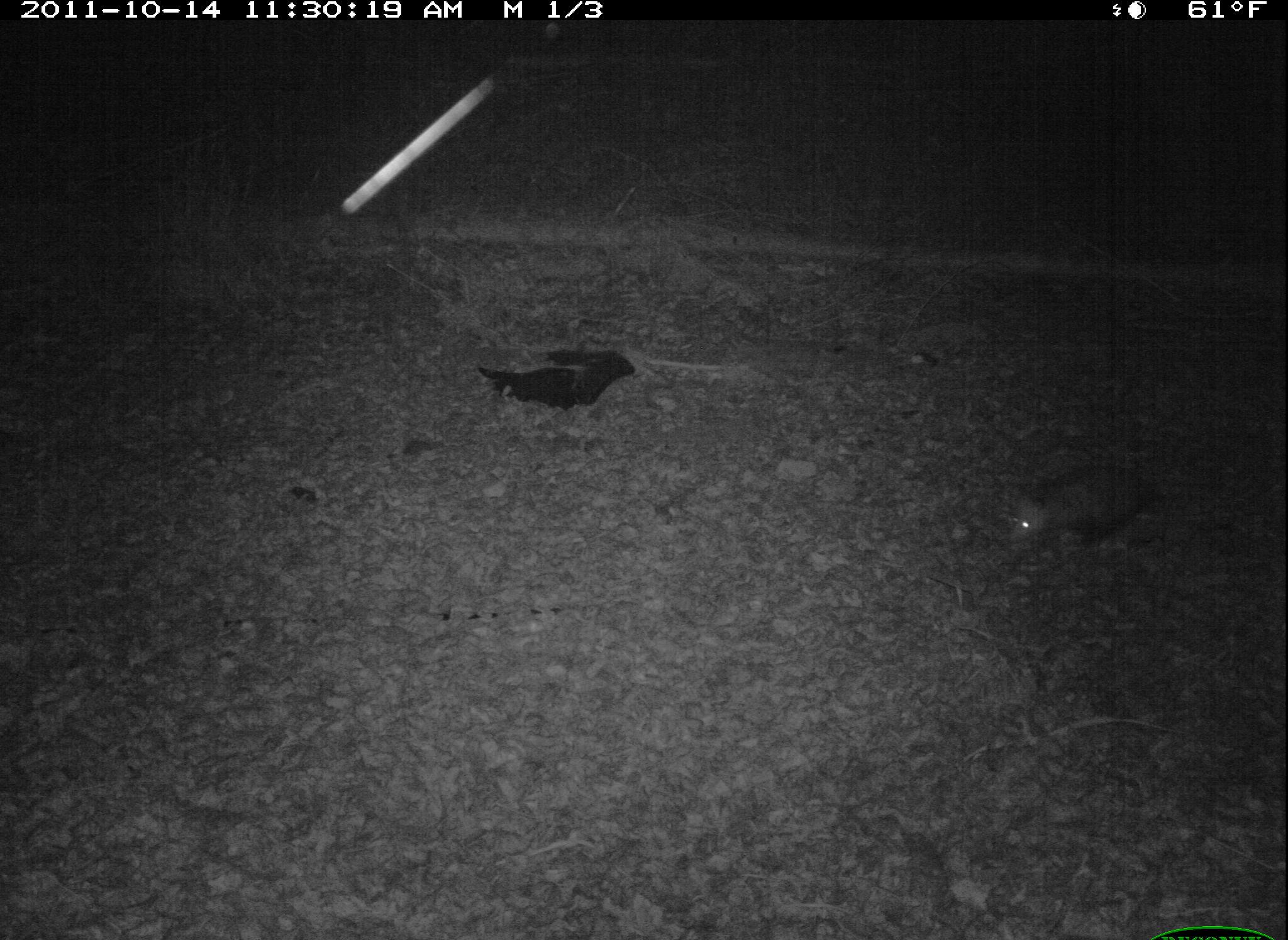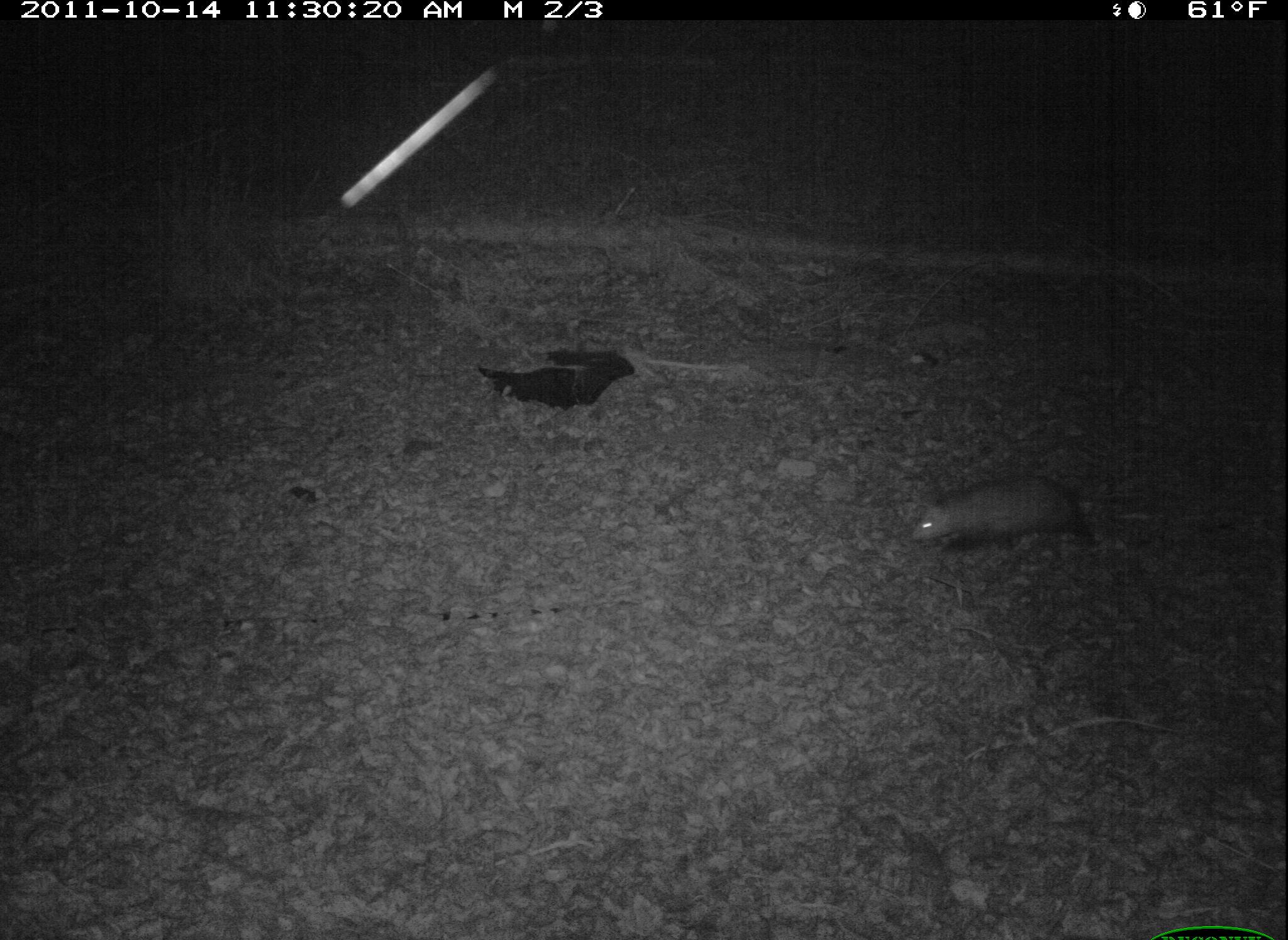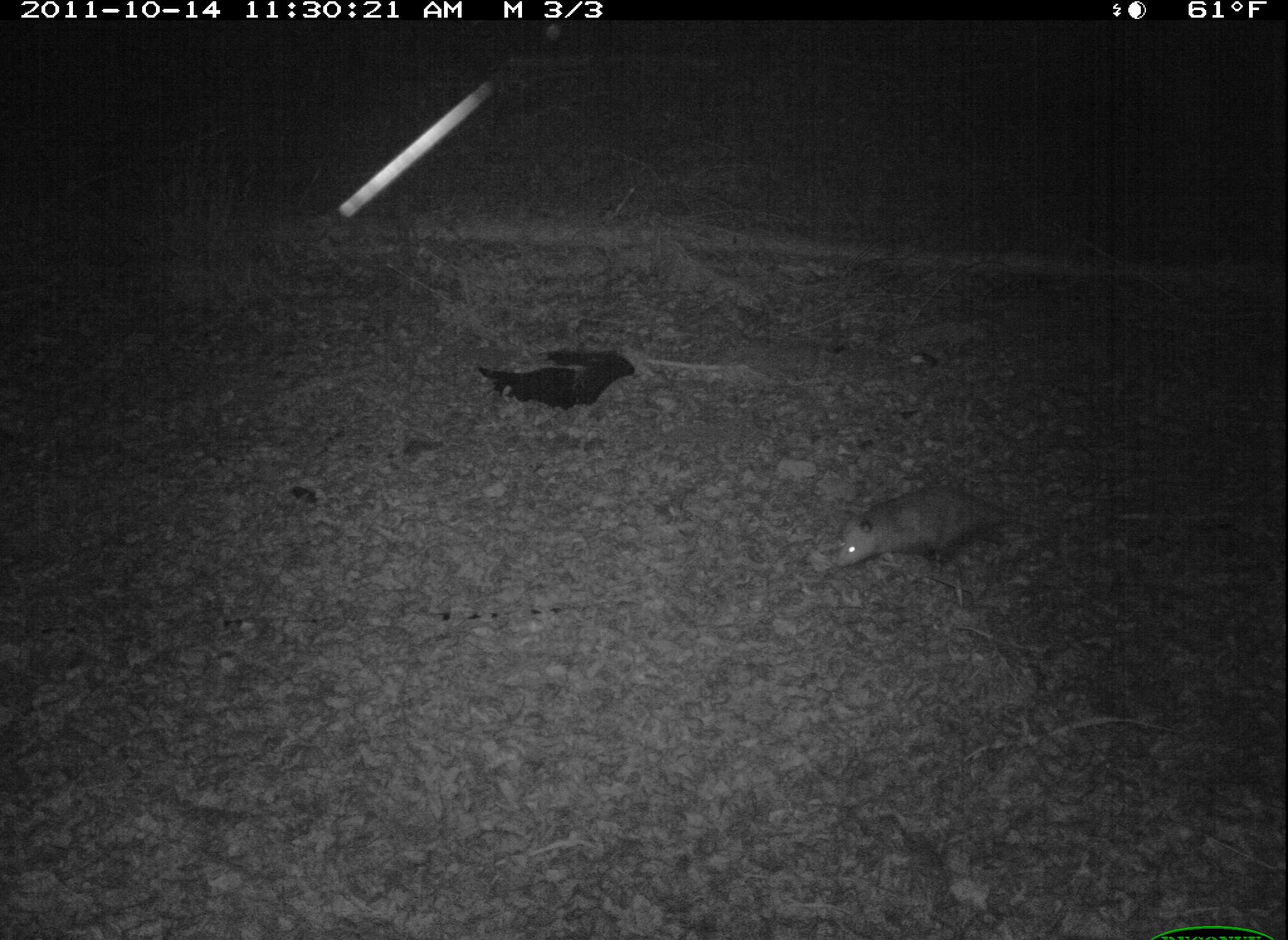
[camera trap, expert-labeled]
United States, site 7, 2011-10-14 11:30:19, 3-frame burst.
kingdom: Animalia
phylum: Chordata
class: Mammalia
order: Didelphimorphia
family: Didelphidae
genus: Didelphis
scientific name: Didelphis virginiana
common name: virginia opossum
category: opossum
Opossum (virginia opossum) (Didelphis virginiana).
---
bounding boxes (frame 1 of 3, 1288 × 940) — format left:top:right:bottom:
opossum: 1005:443:1198:573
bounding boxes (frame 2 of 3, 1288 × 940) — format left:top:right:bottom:
opossum: 908:469:1164:570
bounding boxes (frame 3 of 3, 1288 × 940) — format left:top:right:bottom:
opossum: 805:475:1030:585